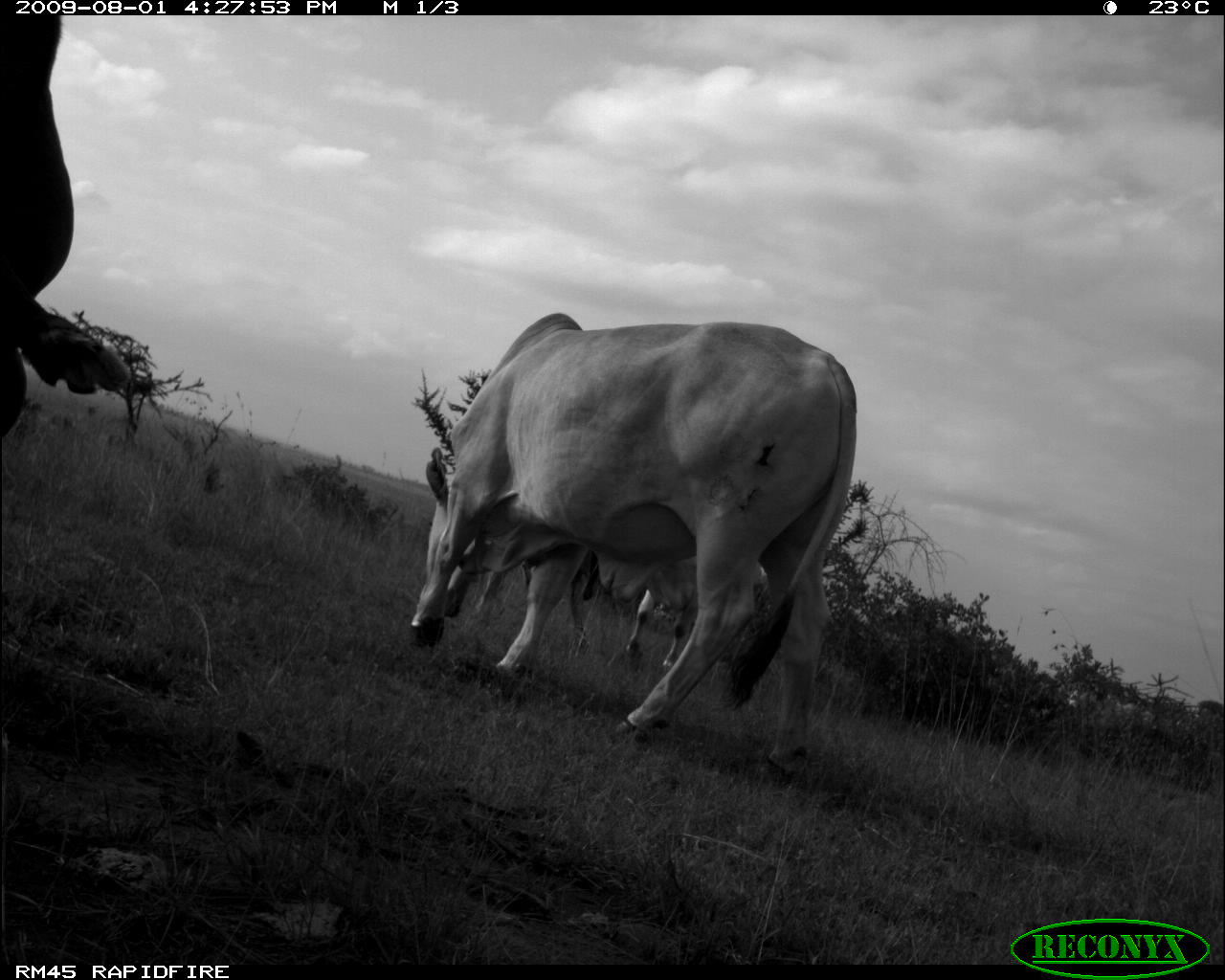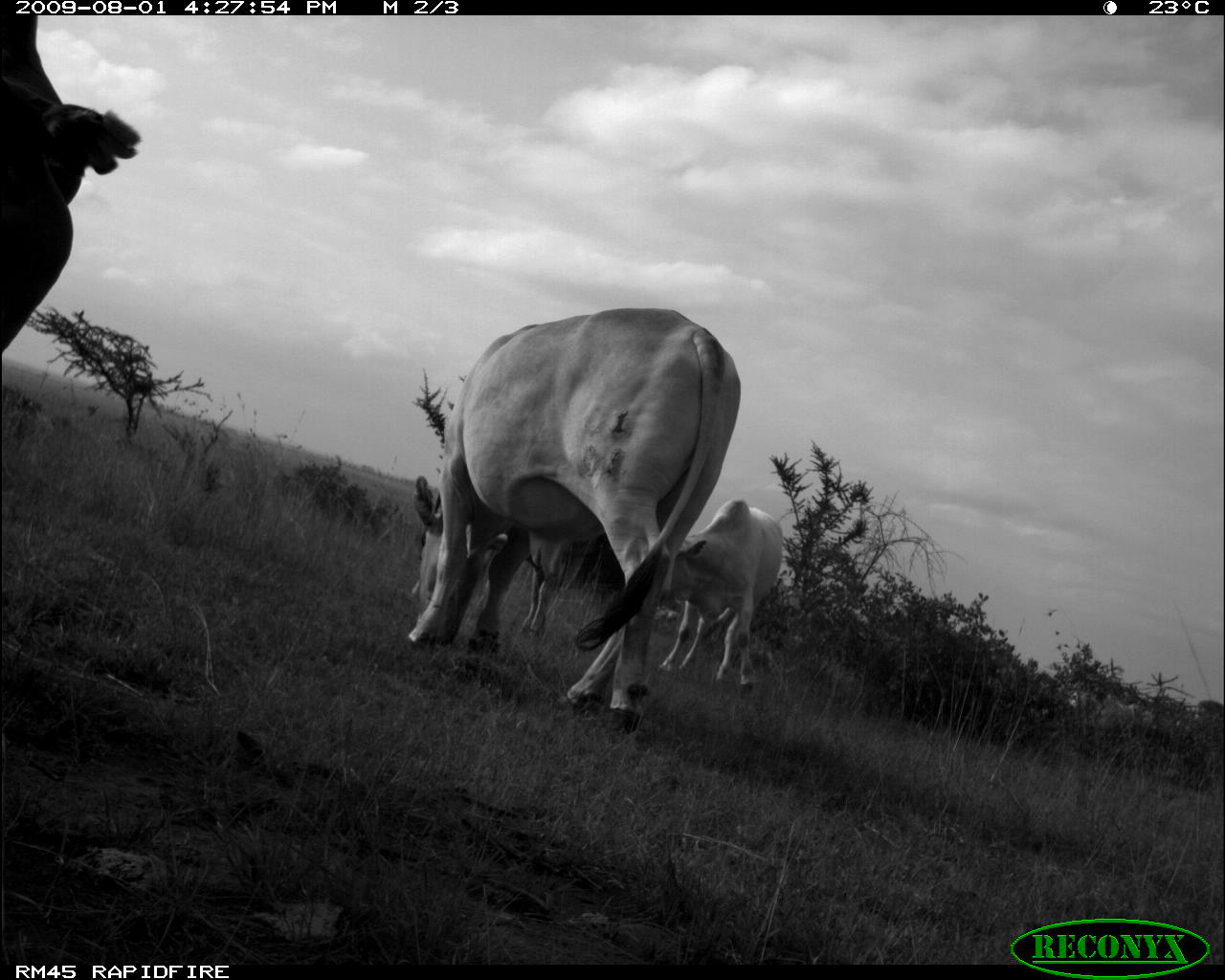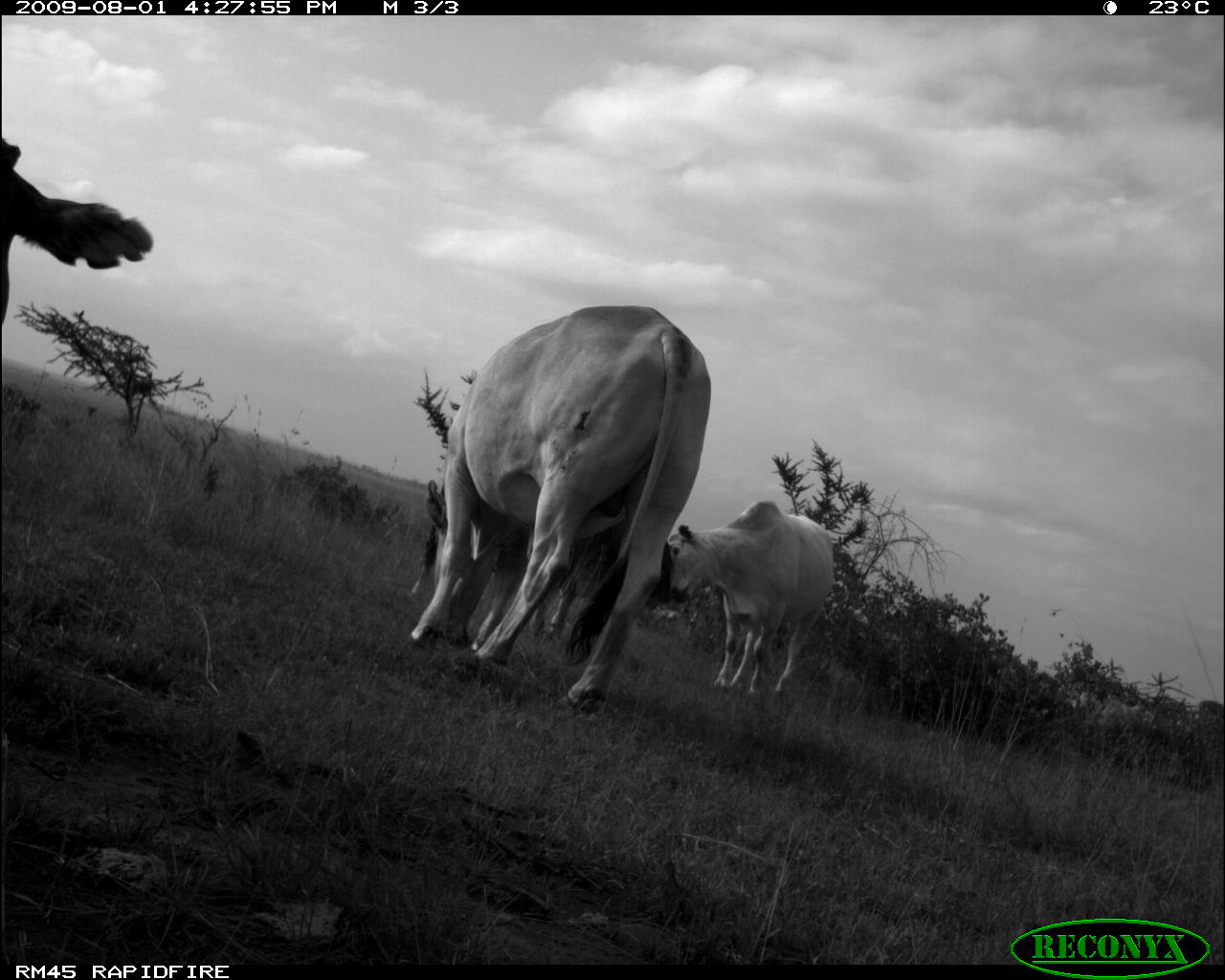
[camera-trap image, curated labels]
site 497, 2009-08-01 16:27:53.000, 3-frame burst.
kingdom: Animalia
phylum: Chordata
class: Mammalia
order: Artiodactyla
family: Bovidae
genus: Tragelaphus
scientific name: Tragelaphus oryx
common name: eland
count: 4